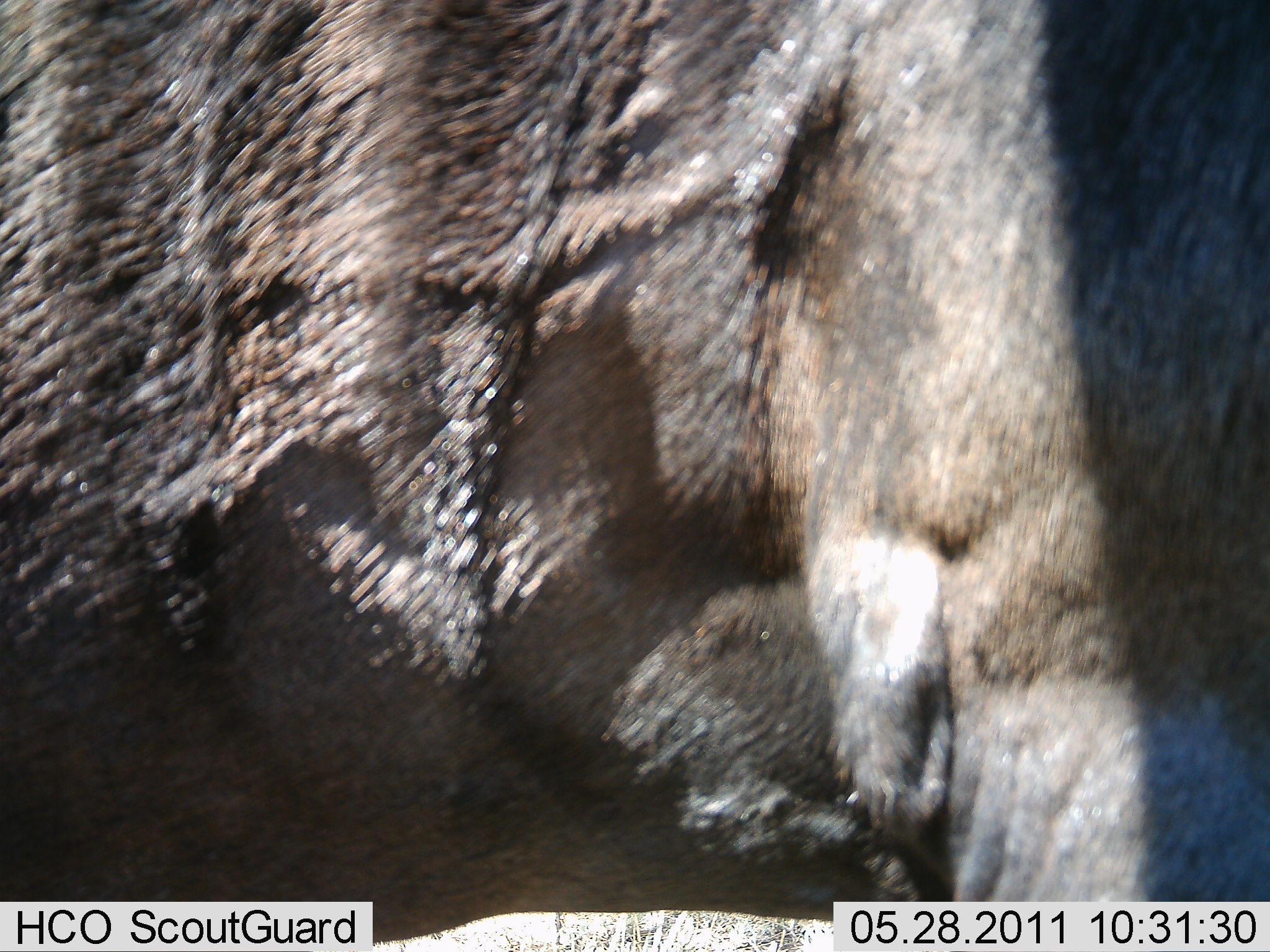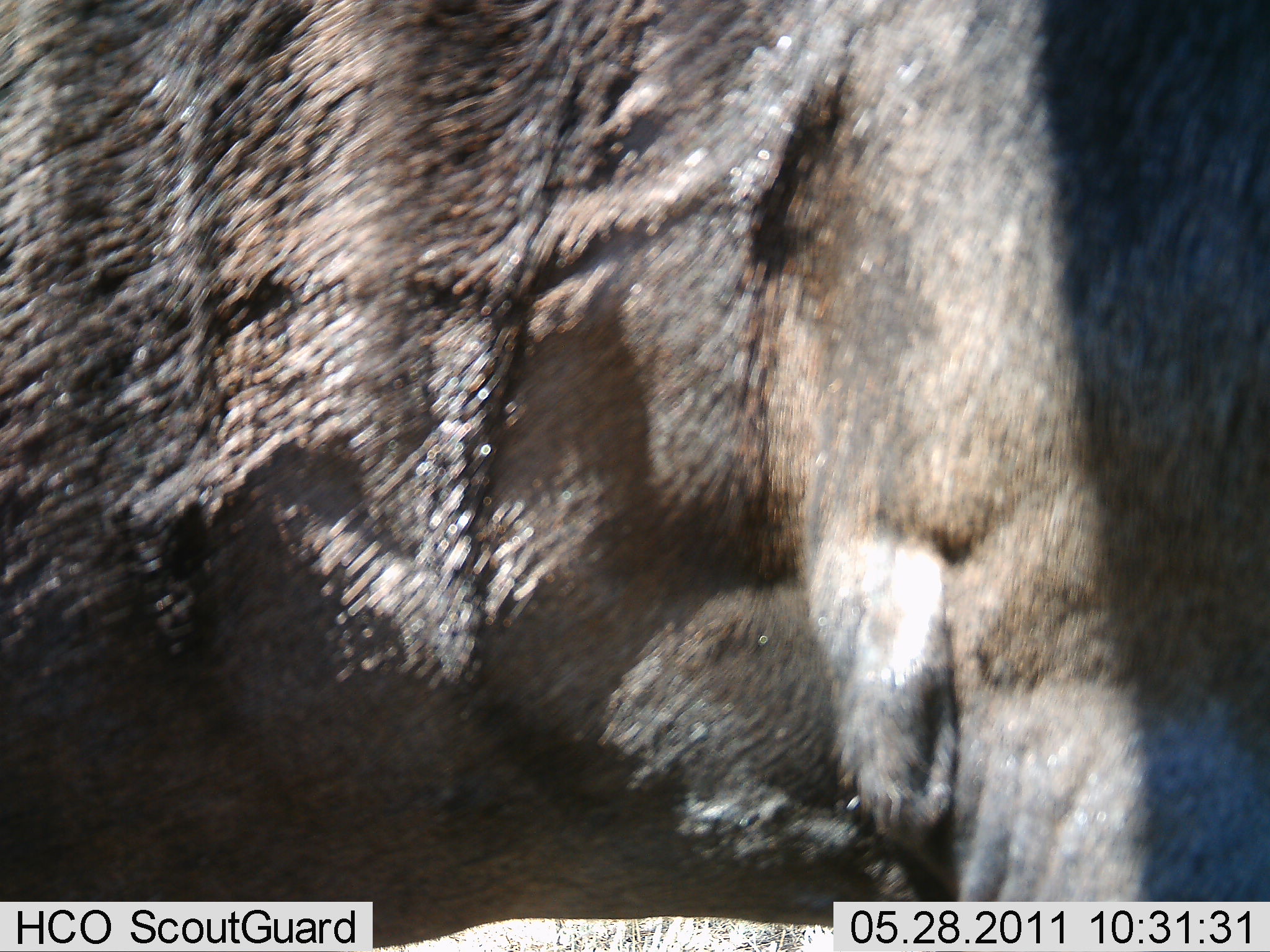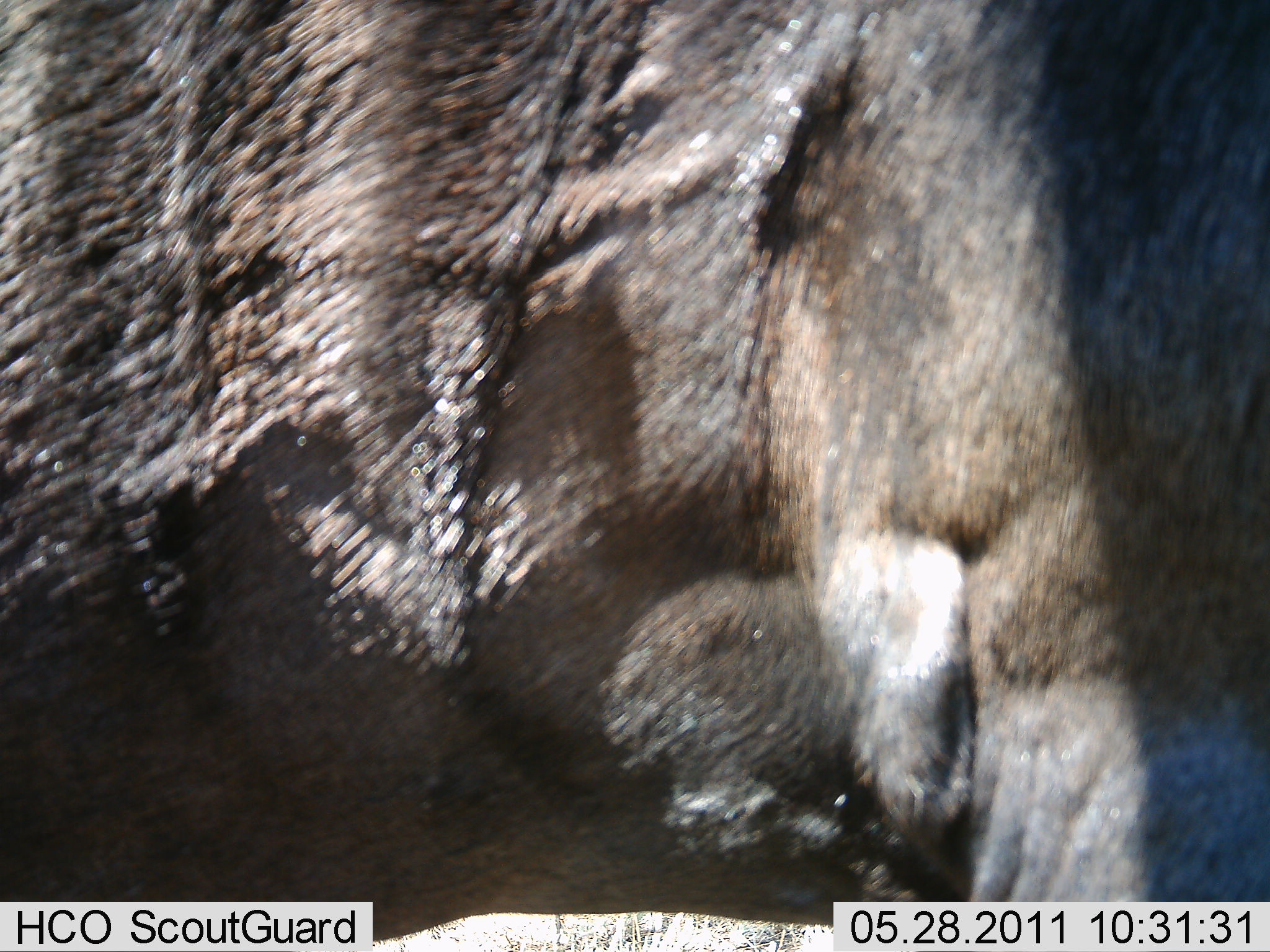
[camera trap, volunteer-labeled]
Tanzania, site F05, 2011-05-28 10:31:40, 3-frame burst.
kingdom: Animalia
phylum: Chordata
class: Mammalia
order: Artiodactyla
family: Bovidae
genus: Connochaetes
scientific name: Connochaetes taurinus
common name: blue wildebeest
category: wildebeest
Wildebeest (blue wildebeest) (Connochaetes taurinus), count 1. Behavior (volunteer vote fractions): standing 100%, resting 0%, moving 0%, interacting 0%. Young present (vote fraction): 0%. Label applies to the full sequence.